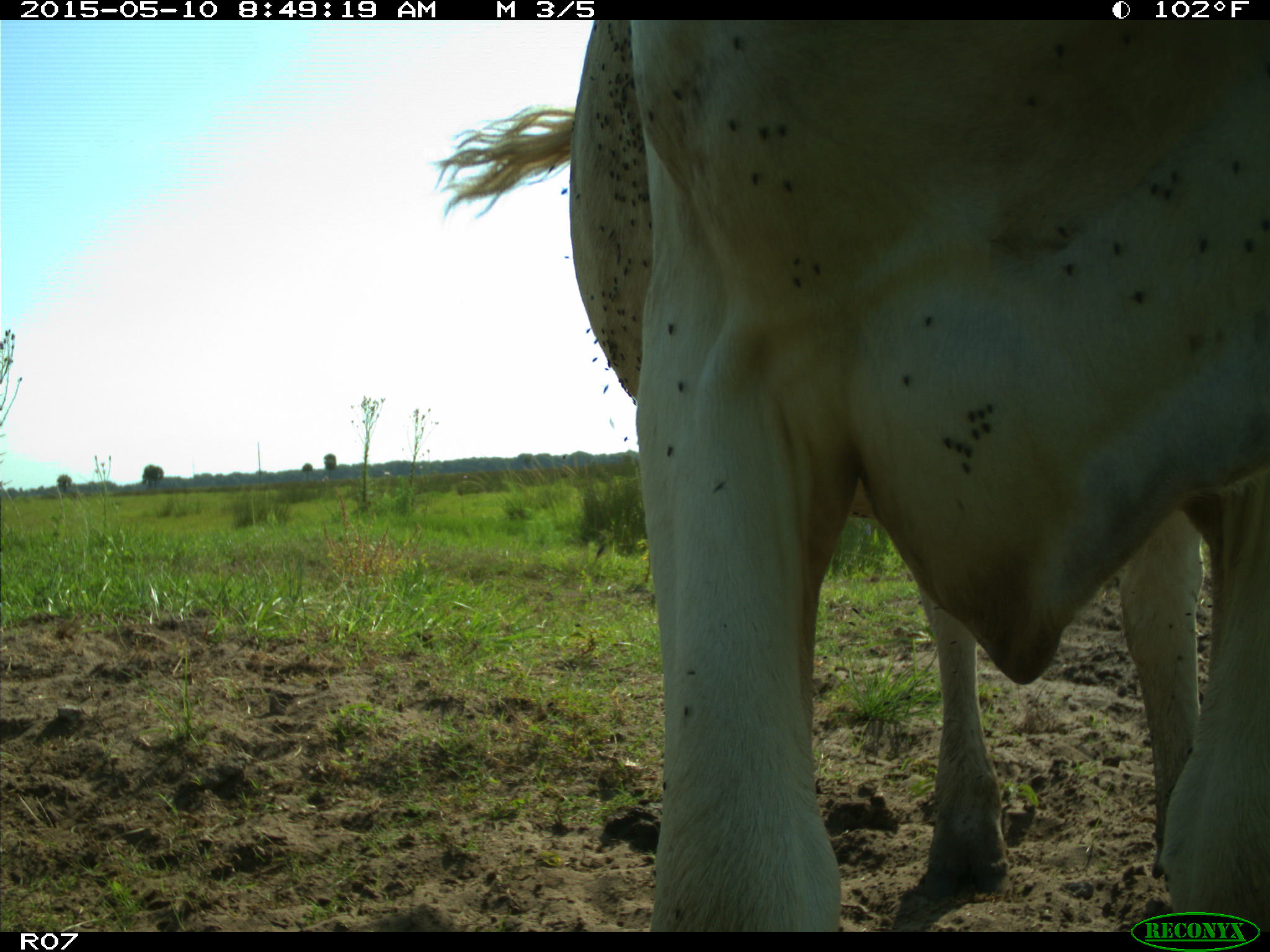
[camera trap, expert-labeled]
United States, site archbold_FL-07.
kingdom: Animalia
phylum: Chordata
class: Mammalia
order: Artiodactyla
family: Bovidae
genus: Bos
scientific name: Bos taurus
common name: domestic cow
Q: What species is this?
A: Bos taurus (domestic cow).